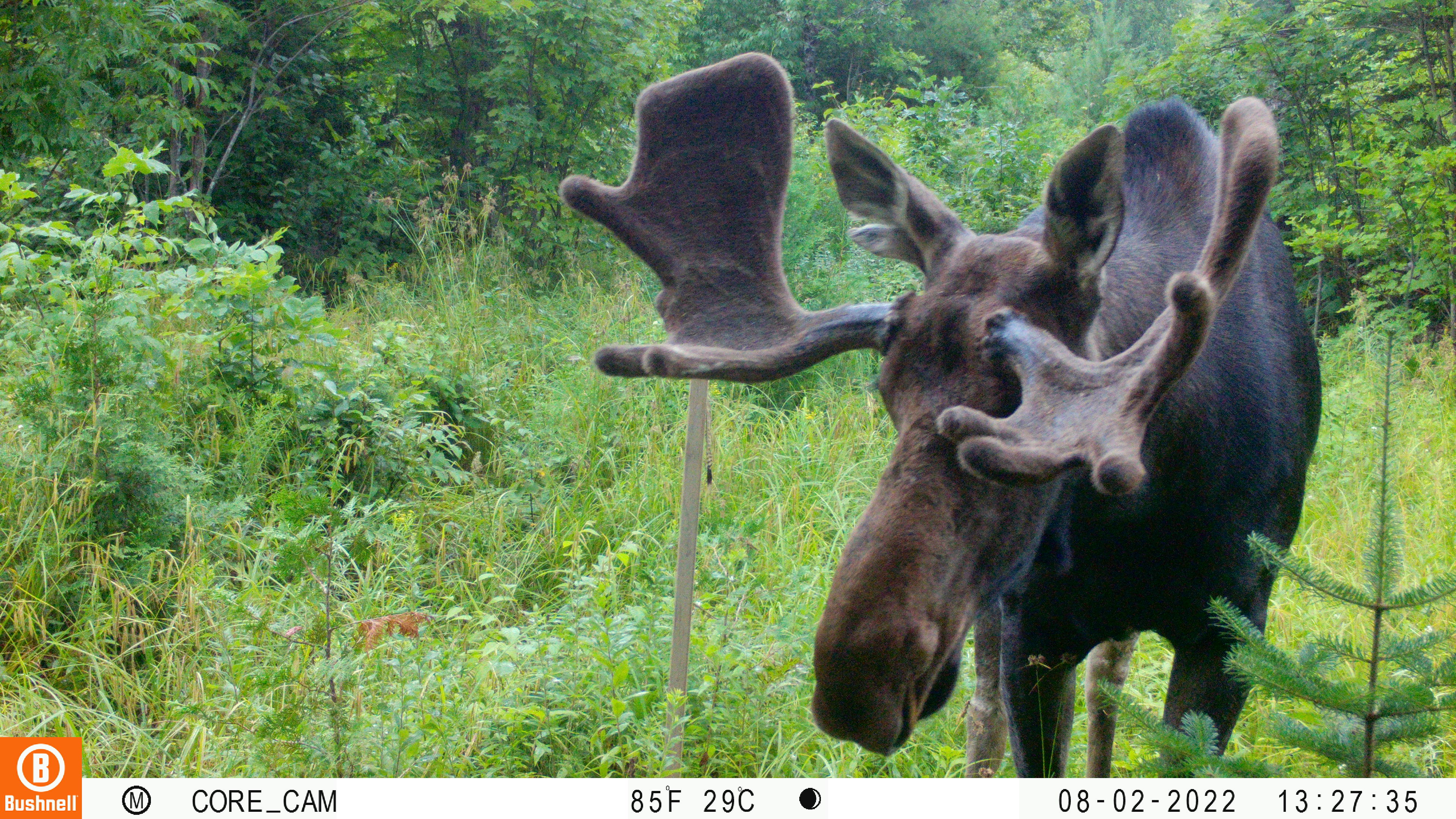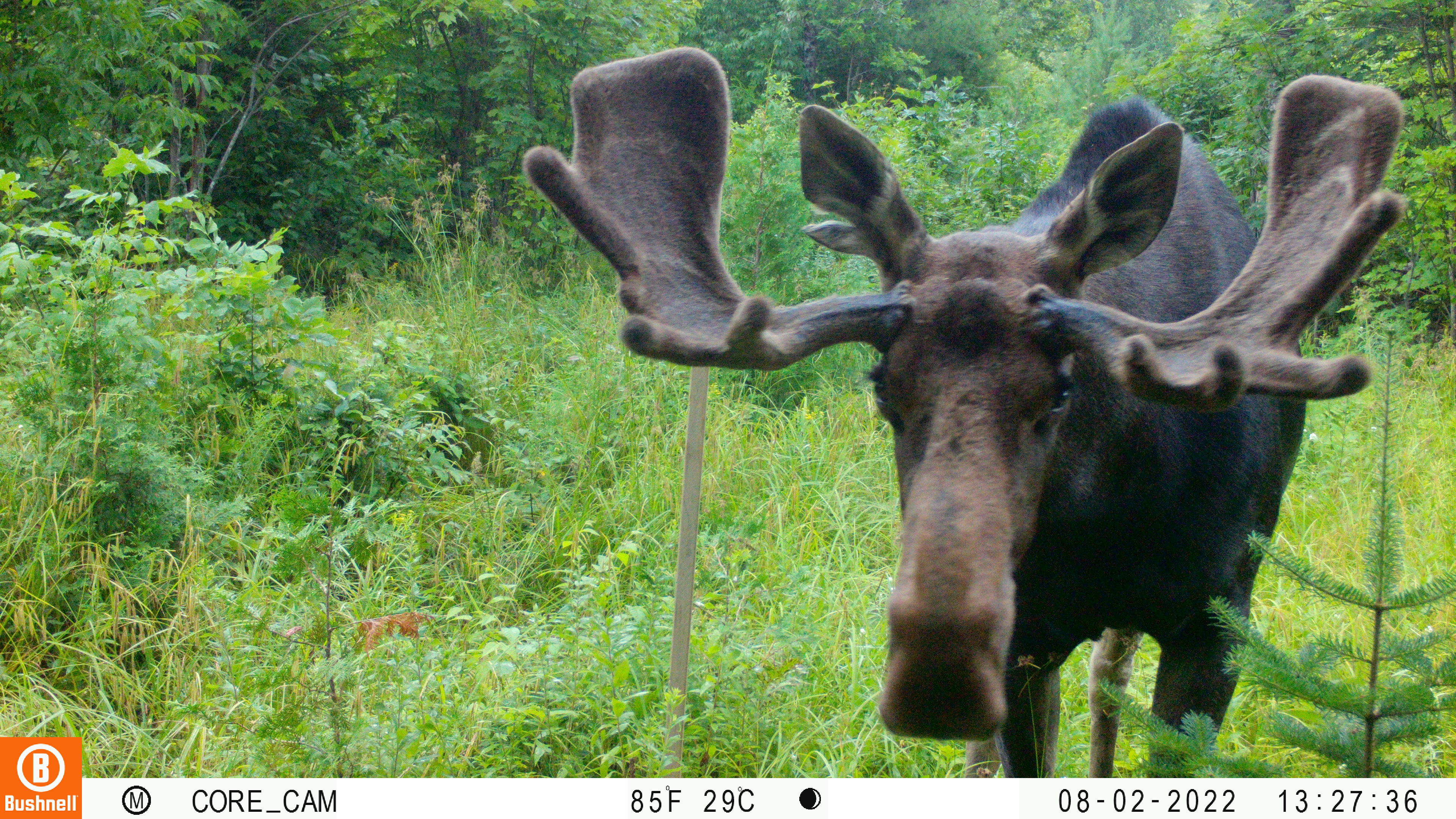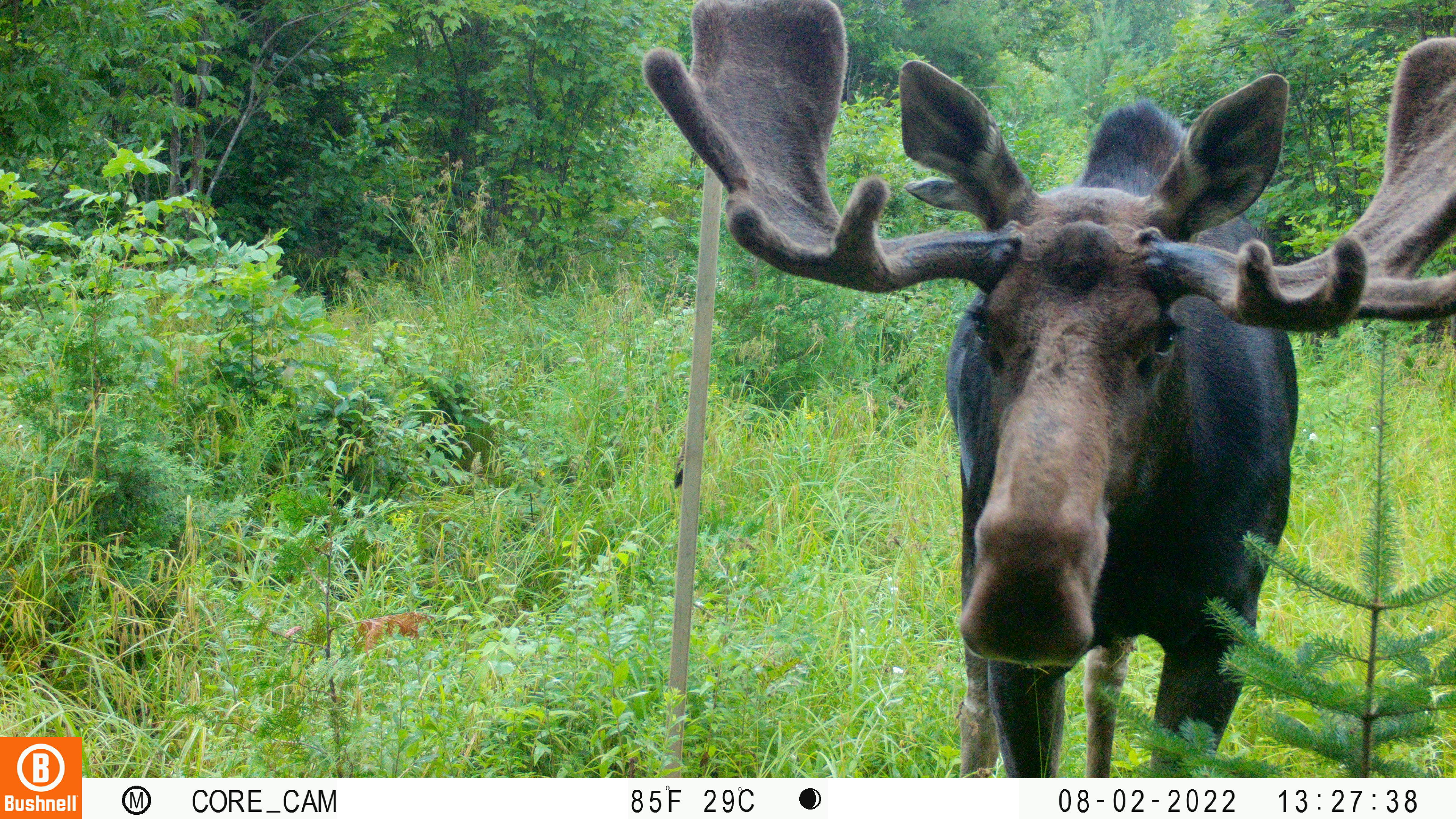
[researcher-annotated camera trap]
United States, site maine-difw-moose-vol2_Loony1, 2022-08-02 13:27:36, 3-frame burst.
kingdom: Animalia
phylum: Chordata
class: Mammalia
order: Artiodactyla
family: Cervidae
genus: Alces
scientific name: Alces alces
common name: moose